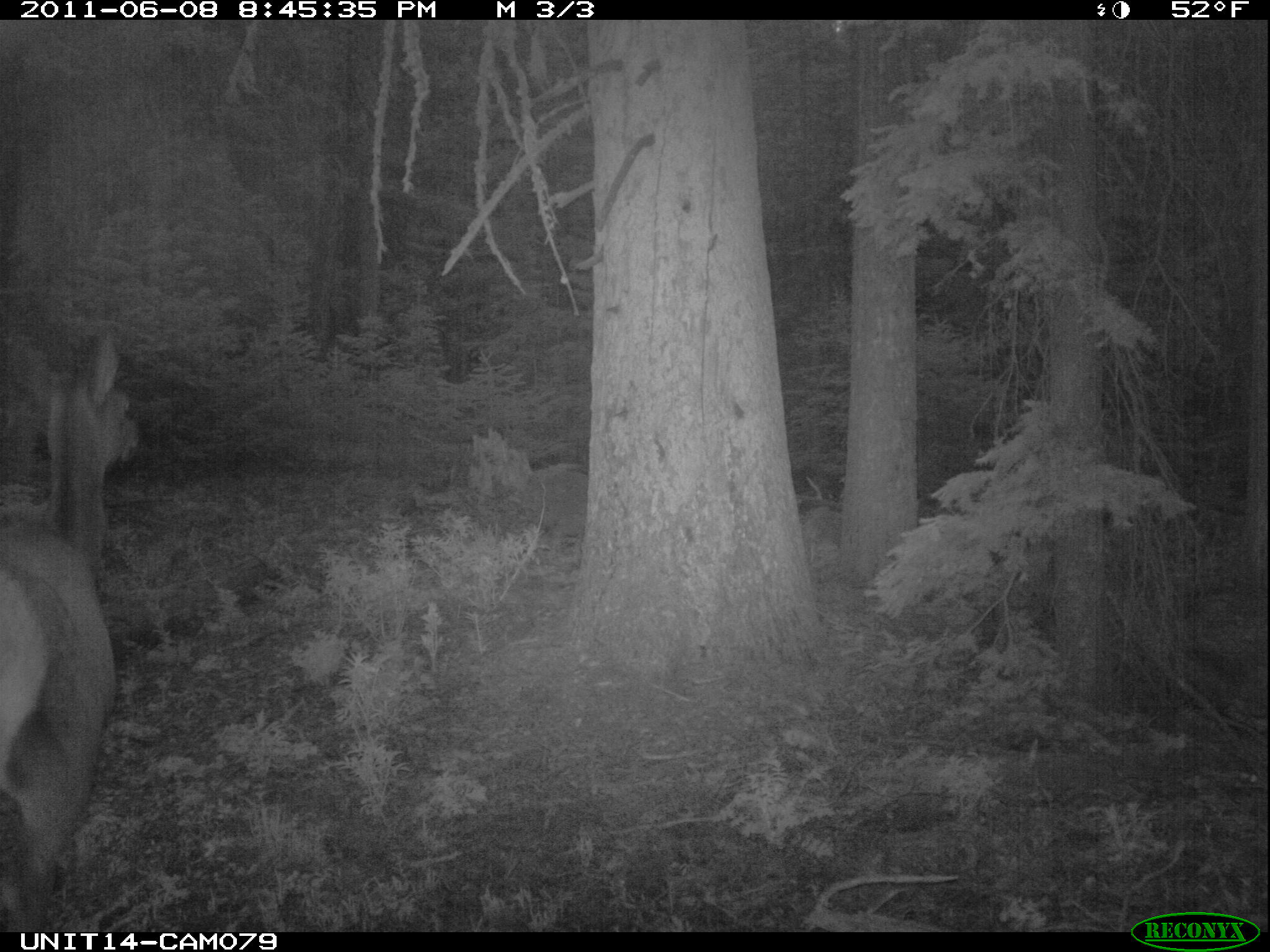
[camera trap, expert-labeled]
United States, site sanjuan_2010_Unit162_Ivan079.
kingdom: Animalia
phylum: Chordata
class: Mammalia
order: Artiodactyla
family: Cervidae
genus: Cervus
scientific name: Cervus elaphus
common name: red deer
Cervus elaphus (red deer).